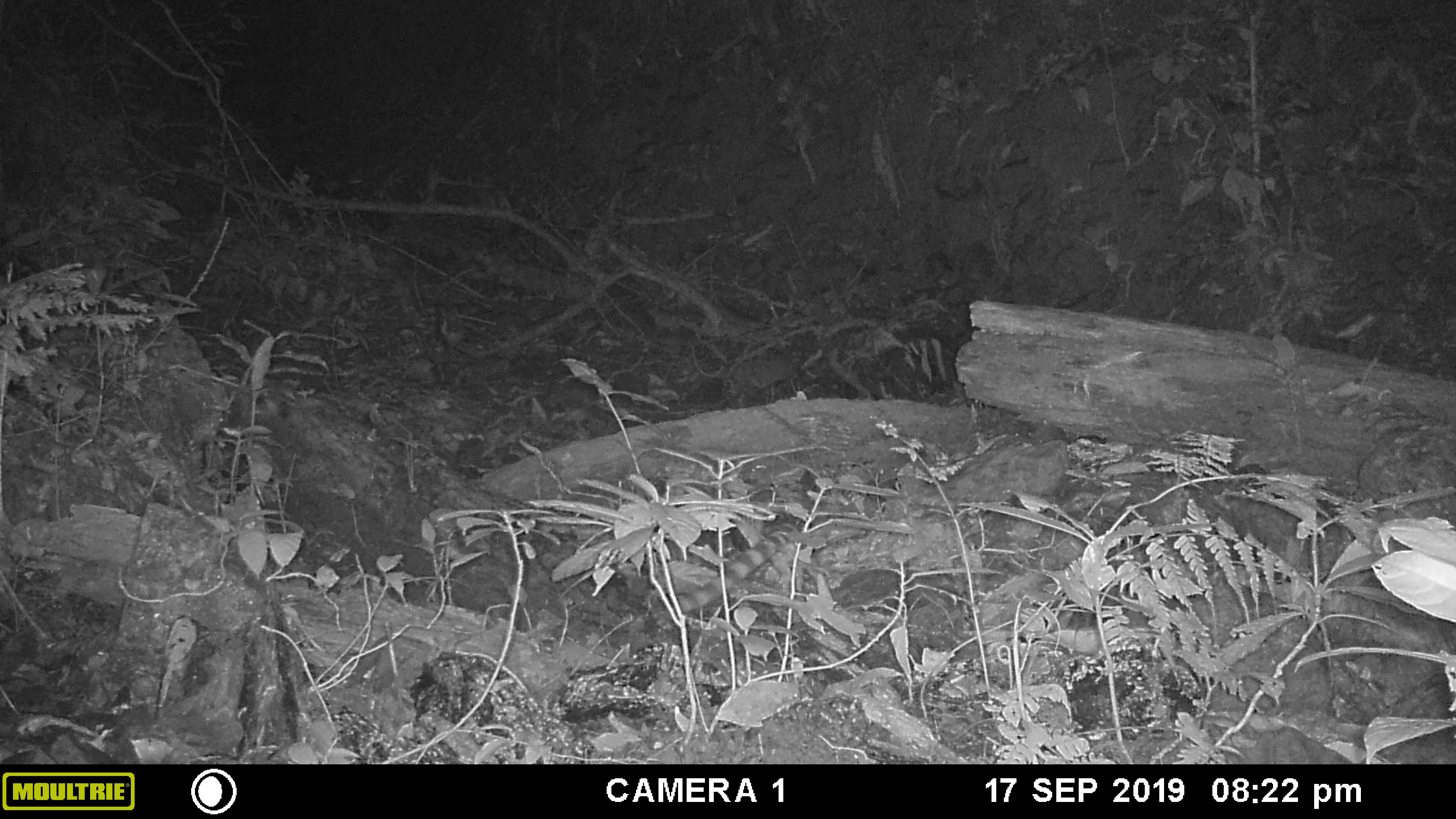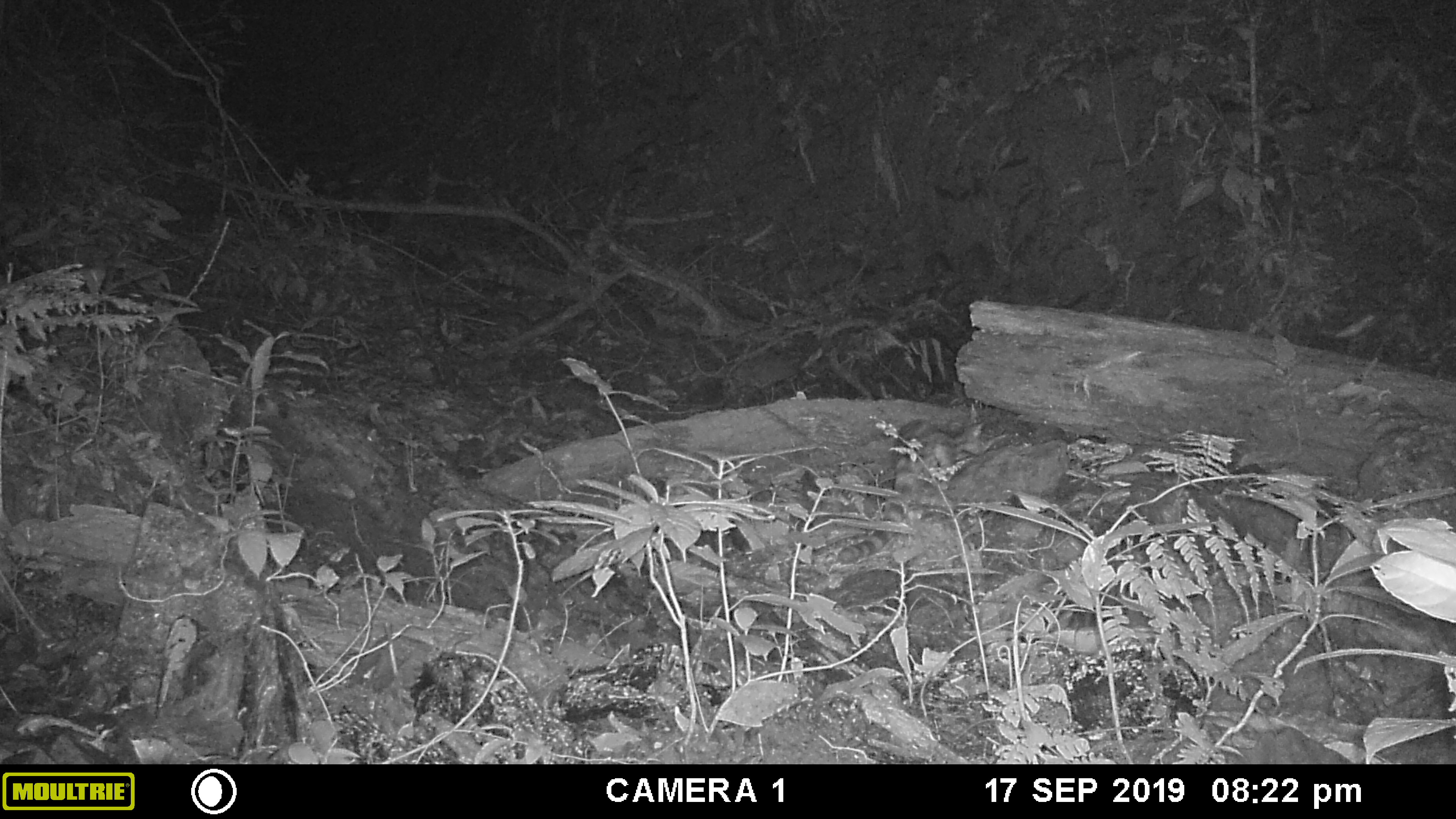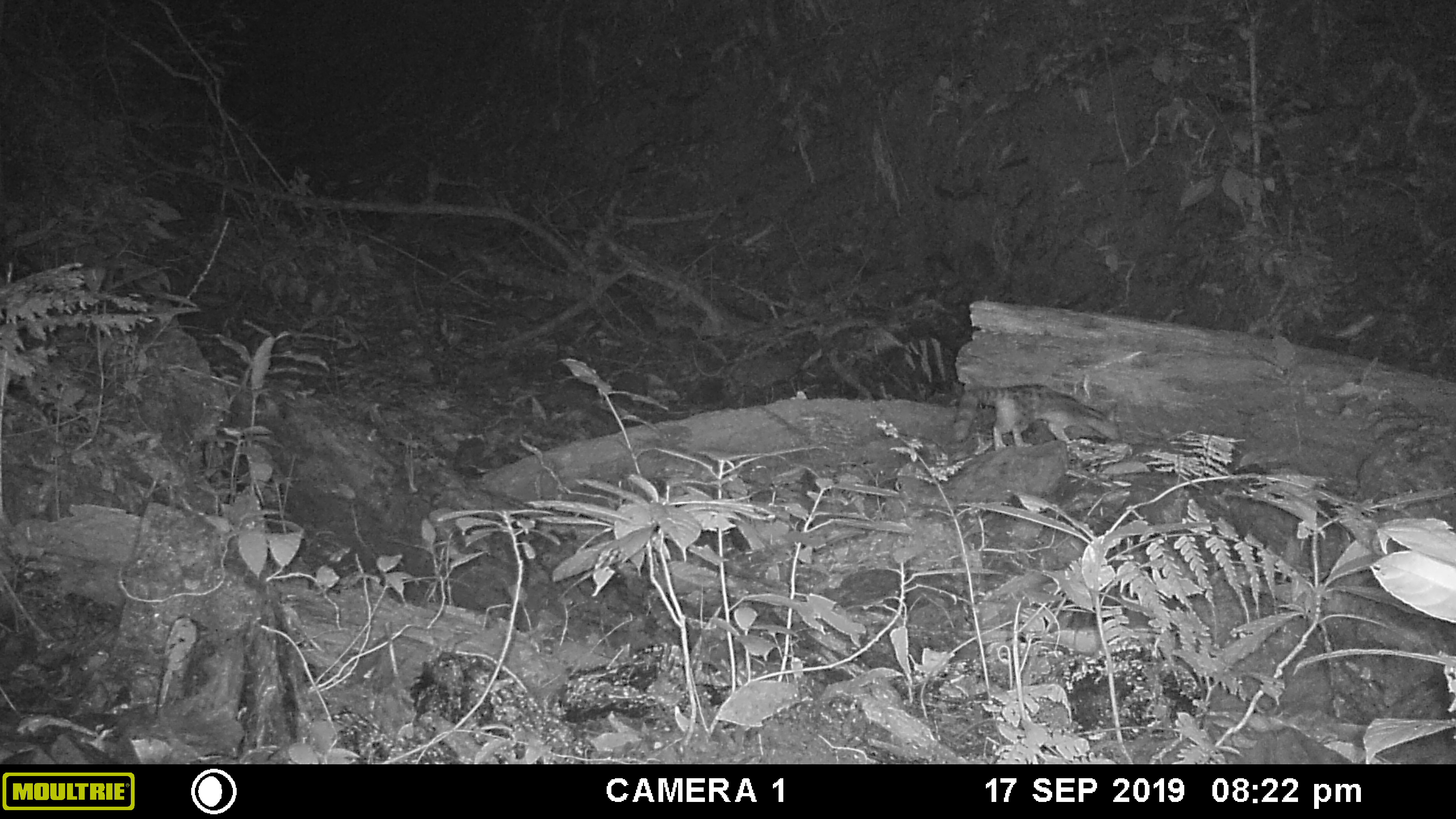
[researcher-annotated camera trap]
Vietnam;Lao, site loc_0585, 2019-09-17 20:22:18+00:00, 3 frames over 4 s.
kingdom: Animalia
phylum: Chordata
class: Mammalia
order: Carnivora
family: Prionodontidae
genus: Prionodon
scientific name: Prionodon pardicolor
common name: spotted linsang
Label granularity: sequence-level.